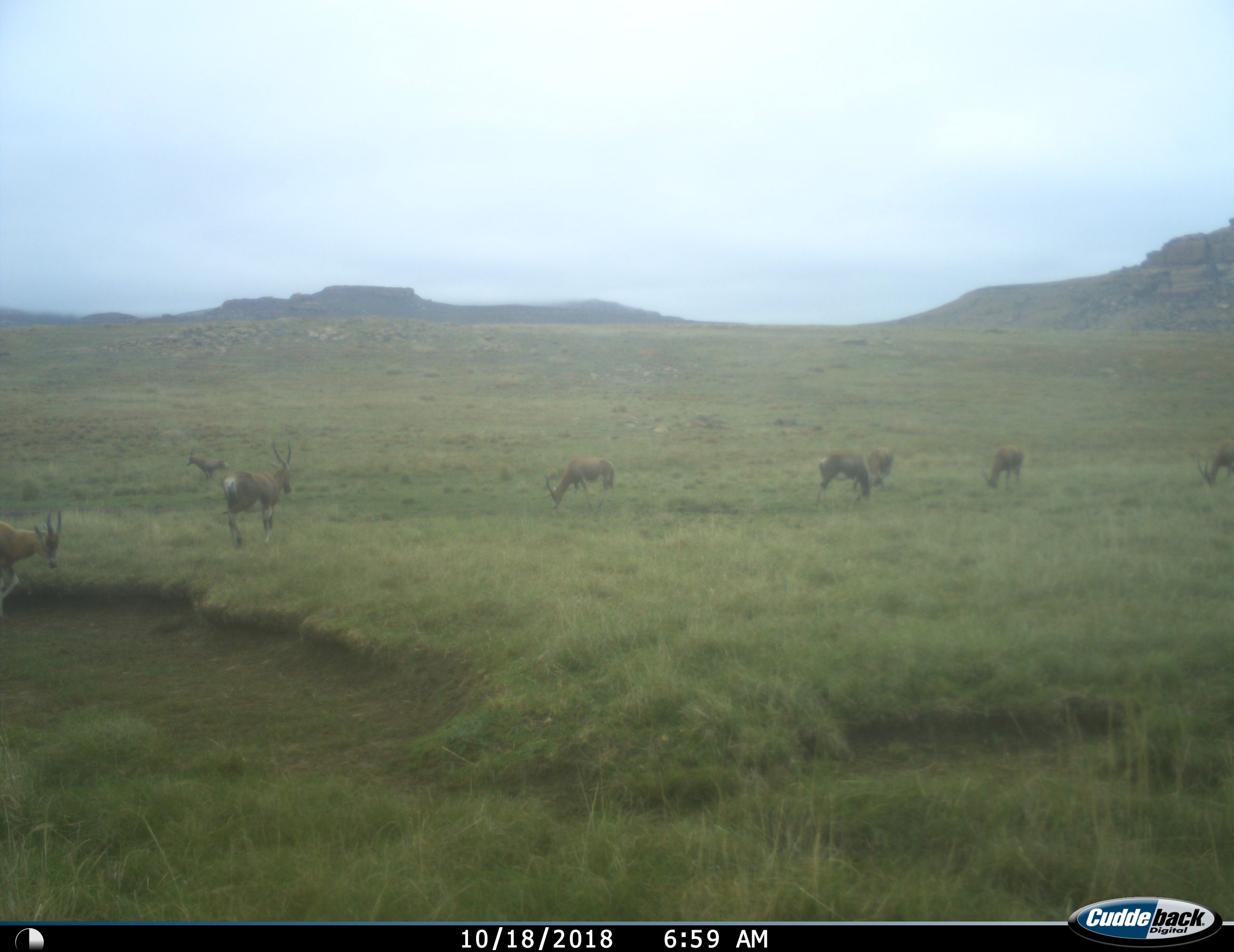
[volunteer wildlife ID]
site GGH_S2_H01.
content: unidentified animal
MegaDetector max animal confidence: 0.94